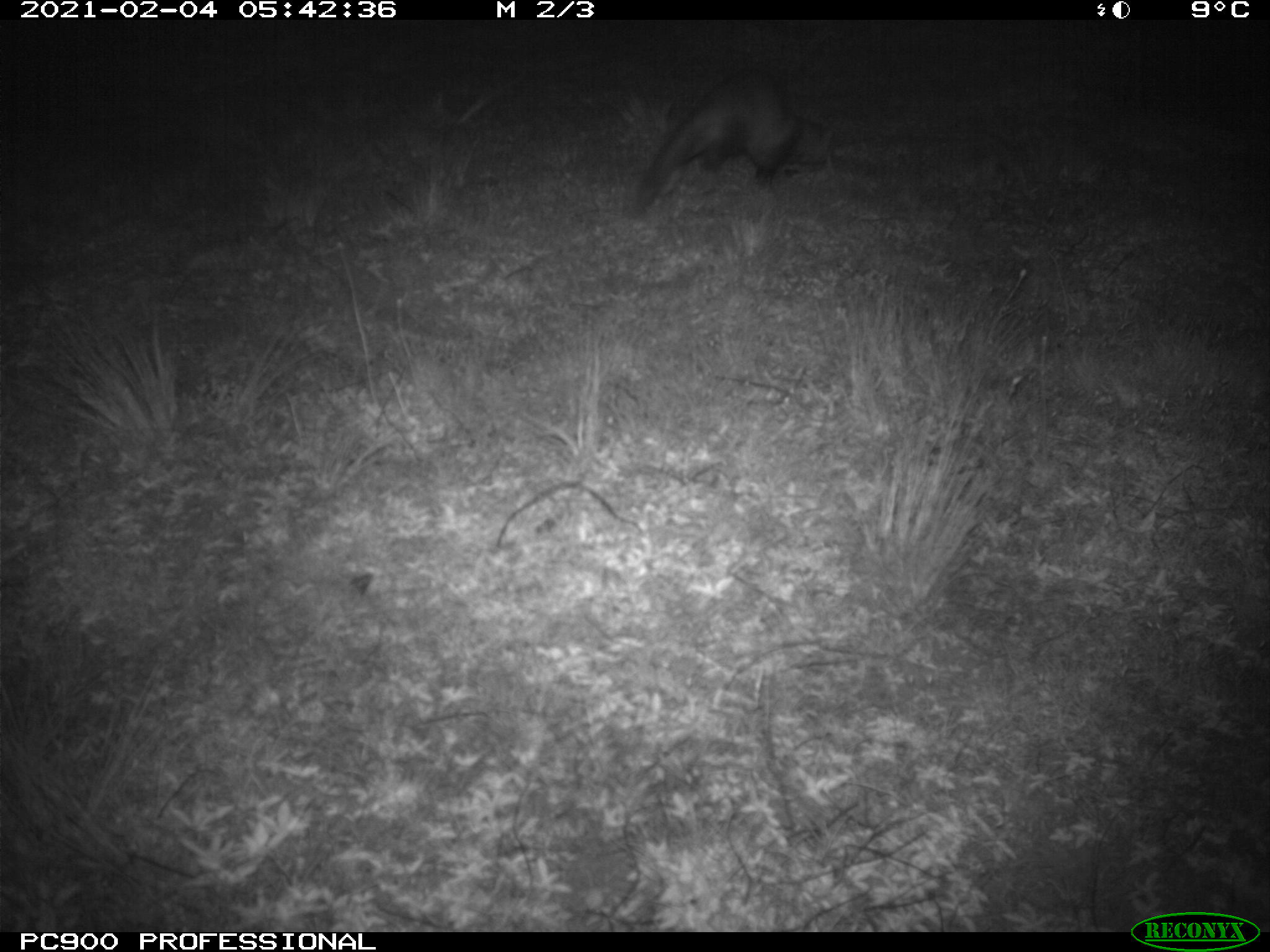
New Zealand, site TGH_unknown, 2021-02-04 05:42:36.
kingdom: Animalia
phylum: Chordata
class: Mammalia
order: Carnivora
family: Mustelidae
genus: Mustela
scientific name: Mustela furo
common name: ferret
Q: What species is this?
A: Ferret (Mustela furo).